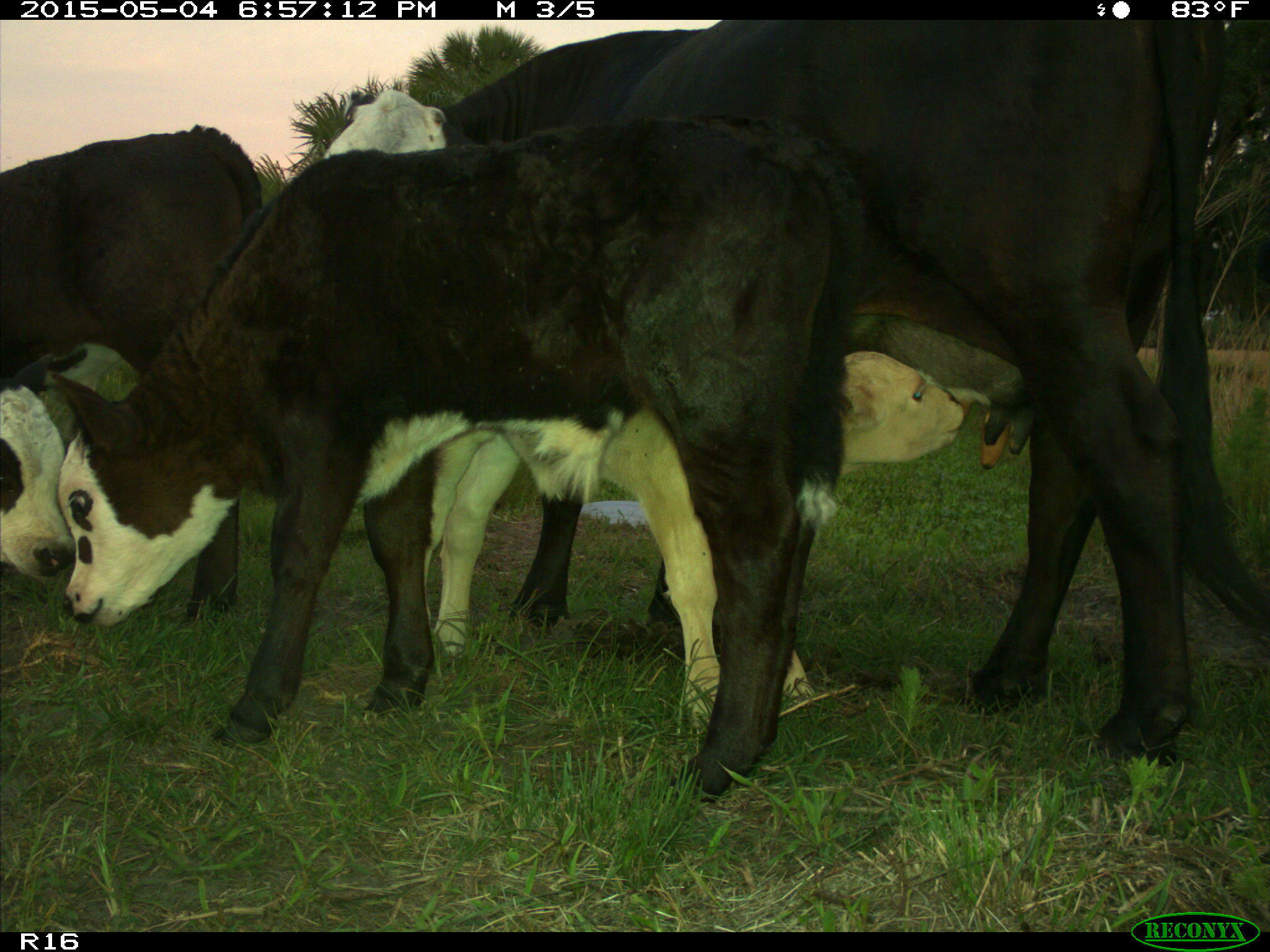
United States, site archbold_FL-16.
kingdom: Animalia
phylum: Chordata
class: Mammalia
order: Artiodactyla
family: Bovidae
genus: Bos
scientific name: Bos taurus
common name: domestic cow